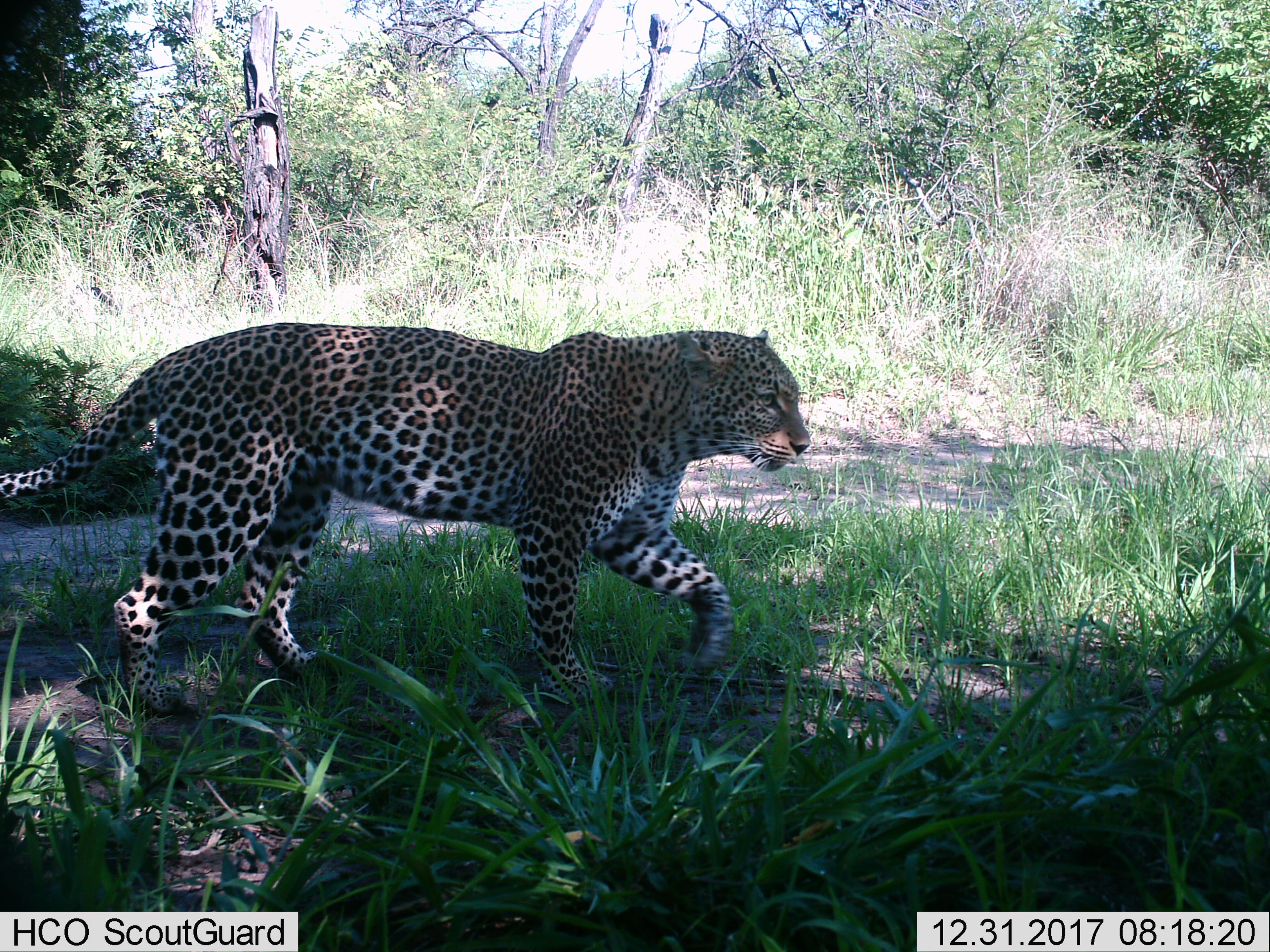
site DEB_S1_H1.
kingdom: Animalia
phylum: Chordata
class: Mammalia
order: Carnivora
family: Felidae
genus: Panthera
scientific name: Panthera pardus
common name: leopard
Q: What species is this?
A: Leopard (Panthera pardus).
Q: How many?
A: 1.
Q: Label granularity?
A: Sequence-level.